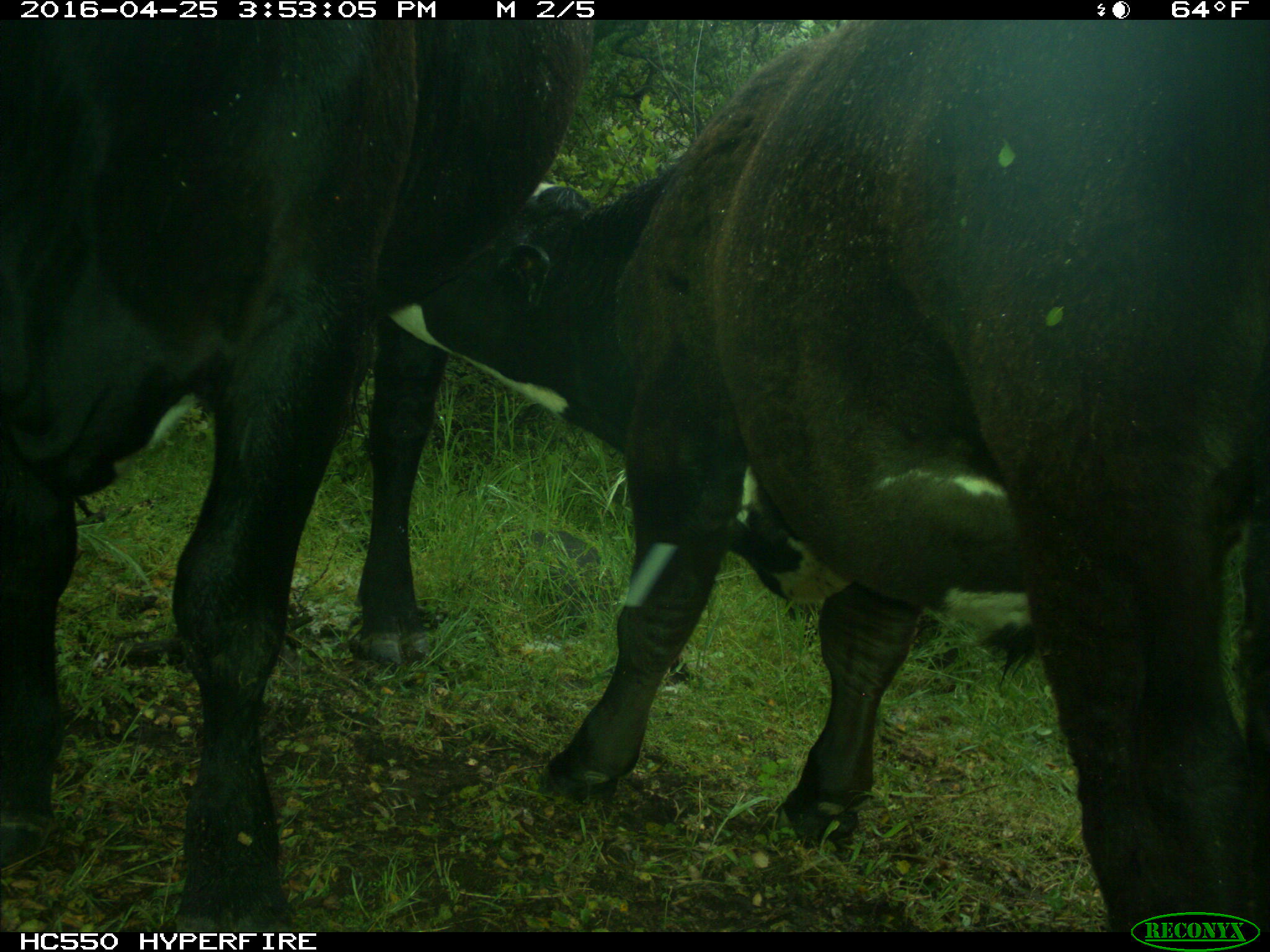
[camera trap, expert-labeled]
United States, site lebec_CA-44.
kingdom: Animalia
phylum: Chordata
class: Mammalia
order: Artiodactyla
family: Bovidae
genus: Bos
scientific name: Bos taurus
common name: domestic cow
Bos taurus (domestic cow).